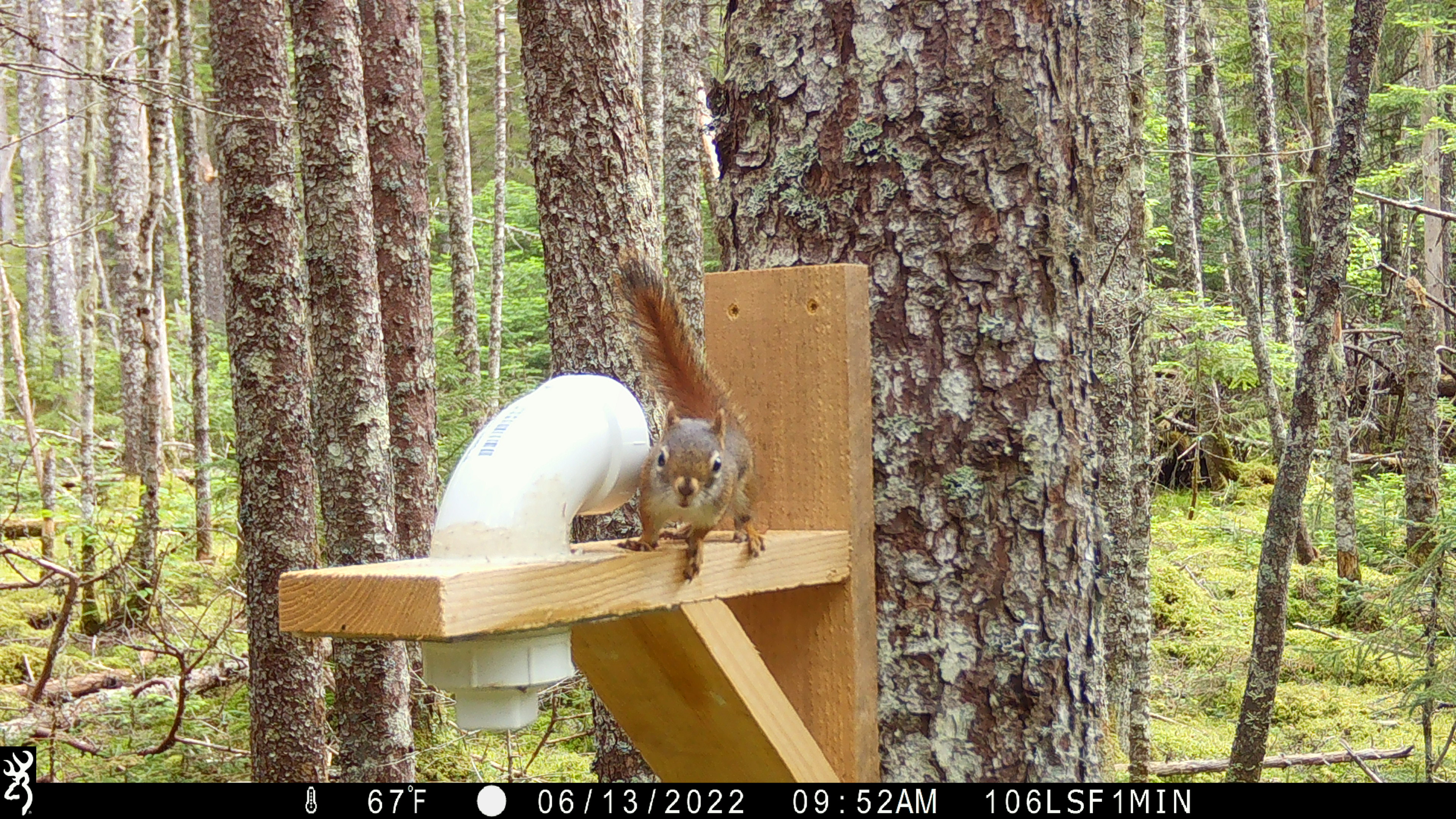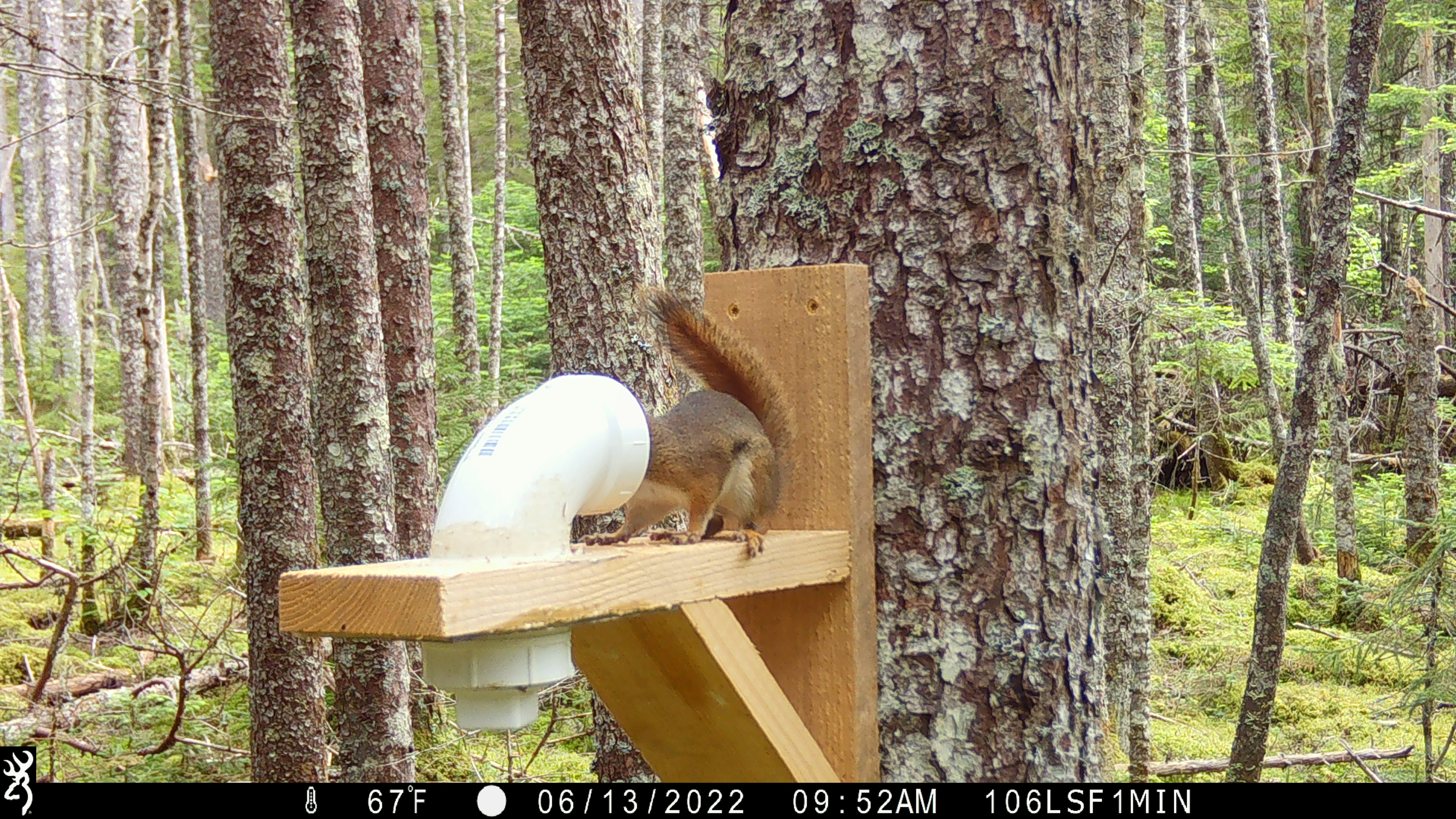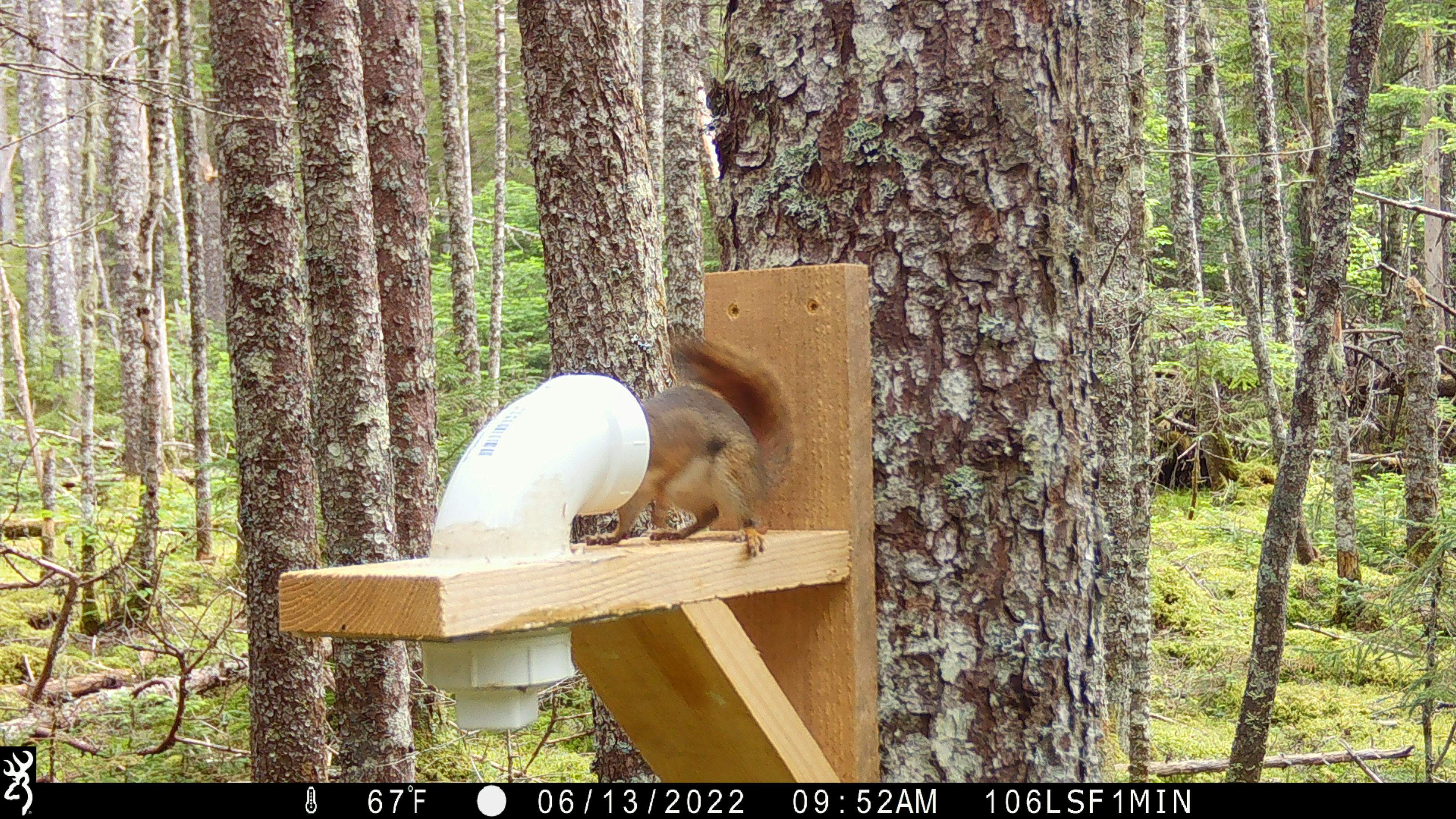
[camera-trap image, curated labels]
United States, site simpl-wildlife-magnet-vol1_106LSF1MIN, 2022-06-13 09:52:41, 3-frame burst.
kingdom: Animalia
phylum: Chordata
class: Mammalia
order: Rodentia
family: Sciuridae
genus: Tamiasciurus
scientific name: Tamiasciurus hudsonicus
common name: red squirrel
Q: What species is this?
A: Red squirrel (Tamiasciurus hudsonicus).